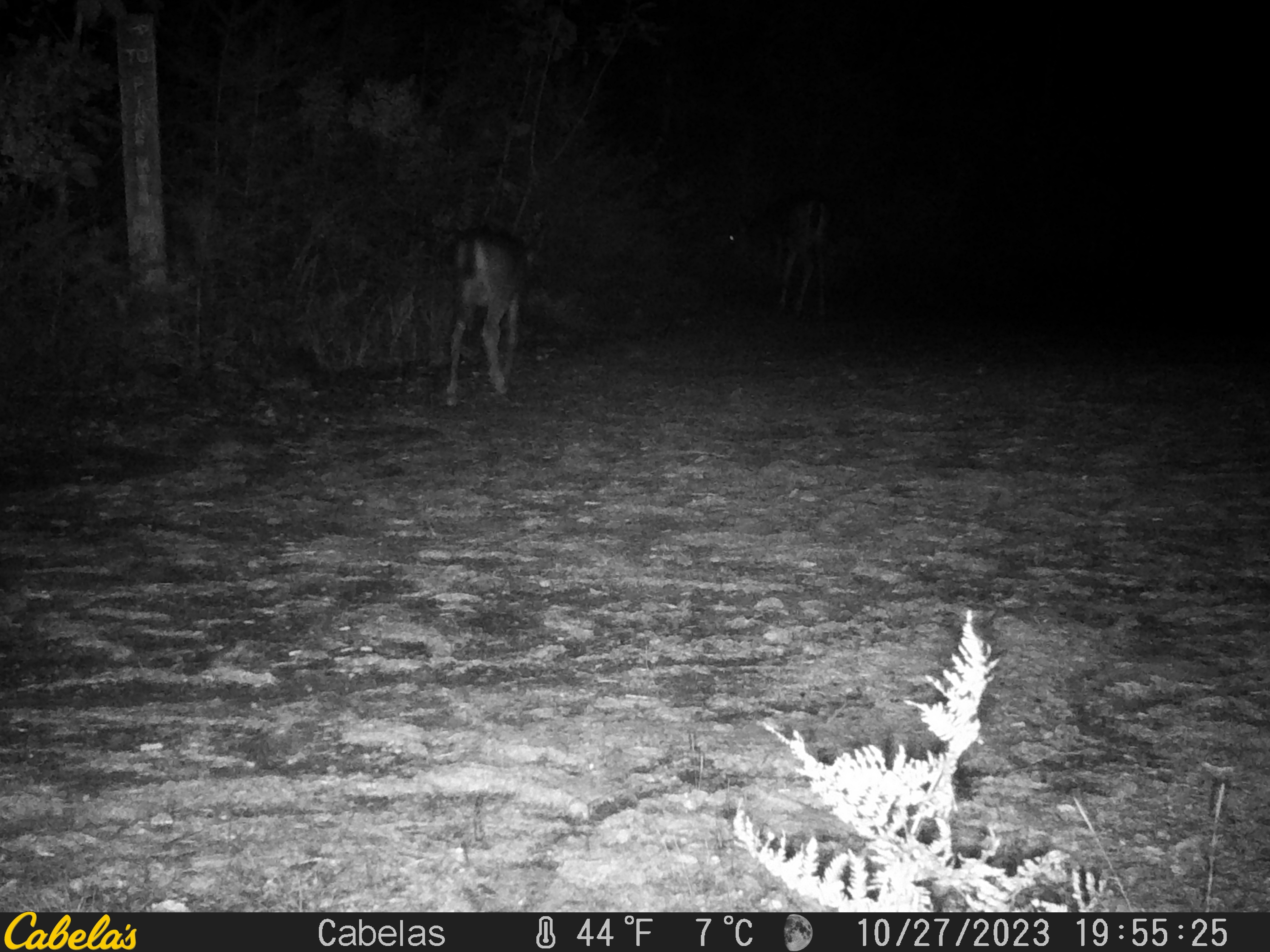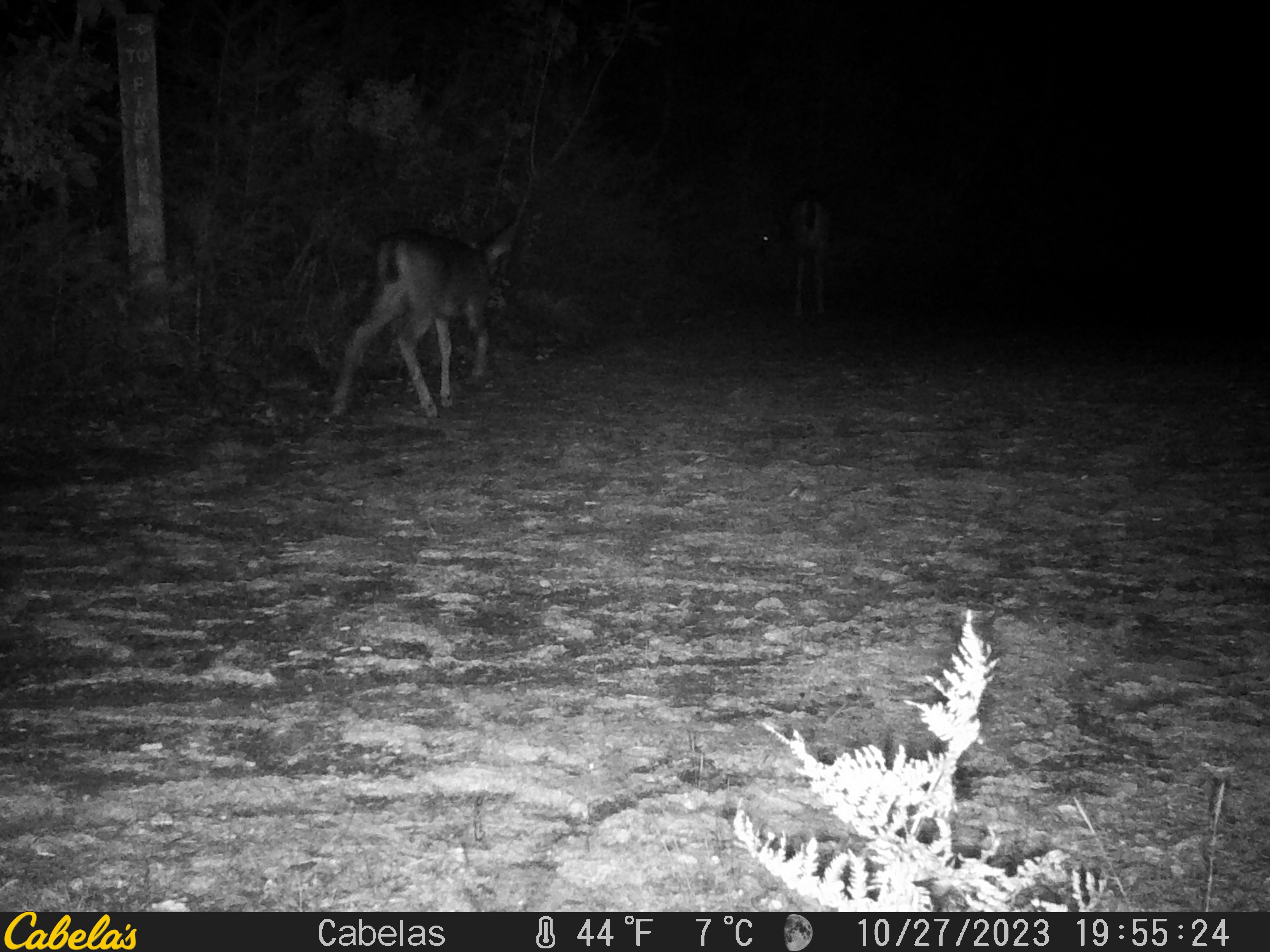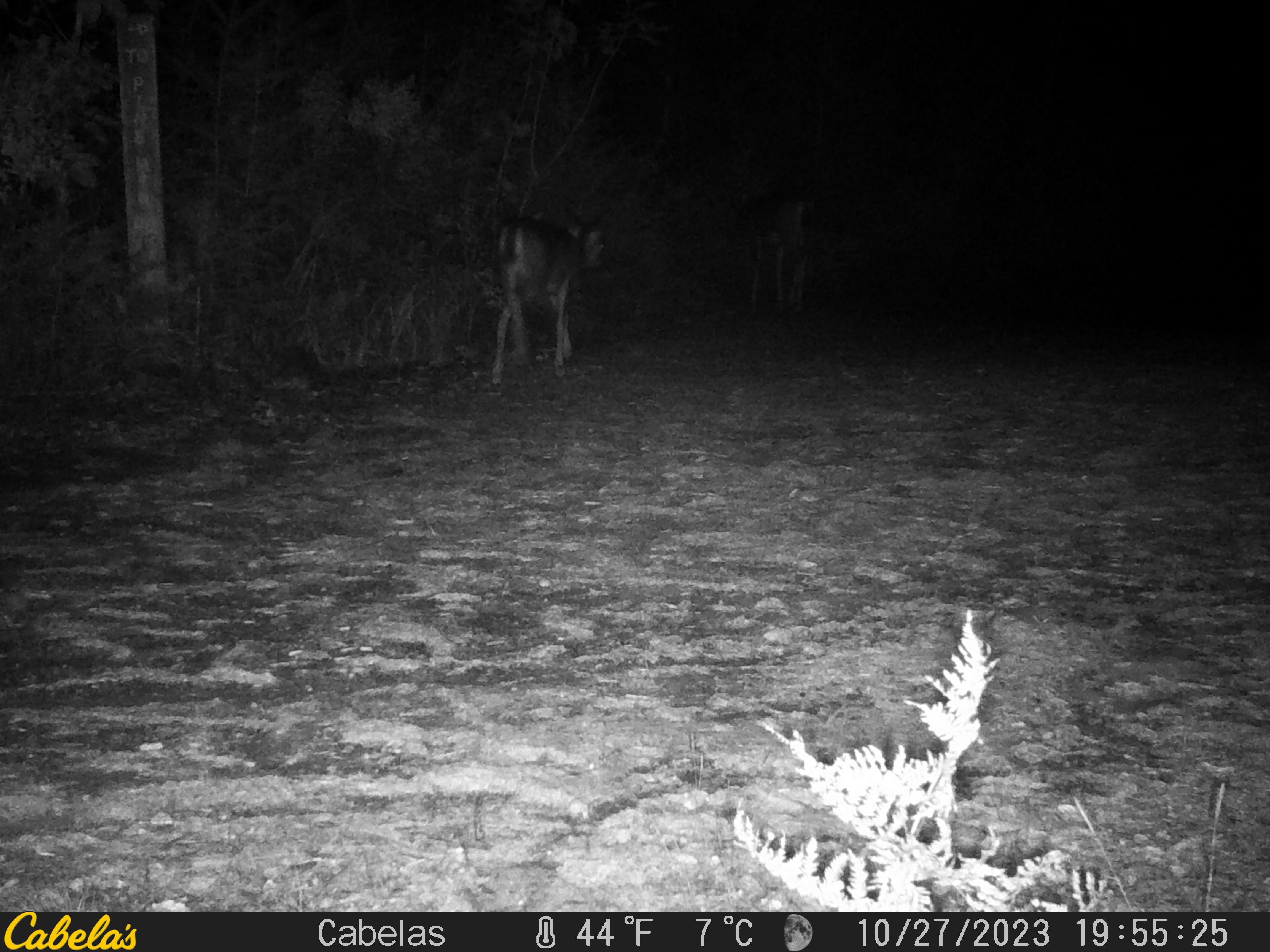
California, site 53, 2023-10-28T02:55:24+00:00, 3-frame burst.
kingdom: Animalia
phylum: Chordata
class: Mammalia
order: Artiodactyla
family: Cervidae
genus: Odocoileus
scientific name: Odocoileus hemionus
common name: mule deer